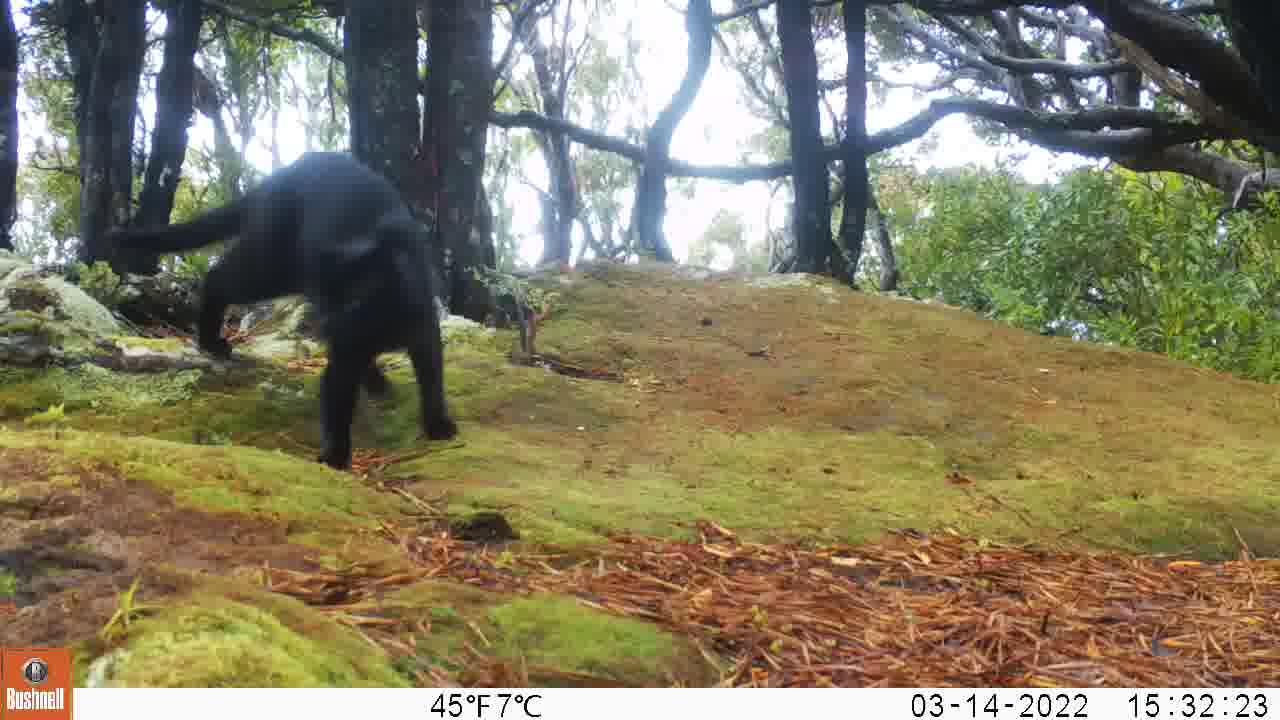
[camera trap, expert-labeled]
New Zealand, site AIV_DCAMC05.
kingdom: Animalia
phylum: Chordata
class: Mammalia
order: Carnivora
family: Felidae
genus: Felis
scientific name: Felis catus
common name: domestic cat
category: cat